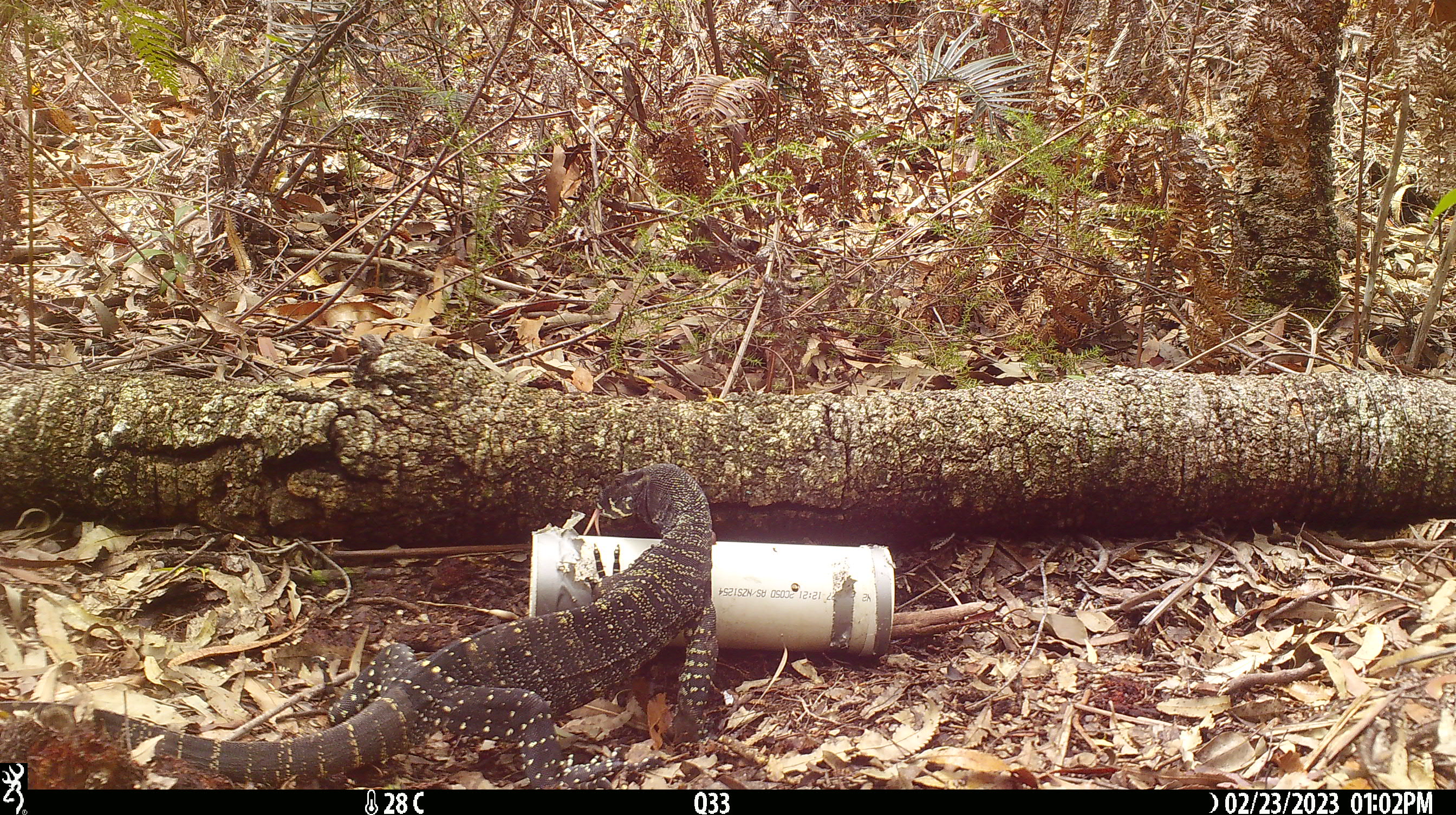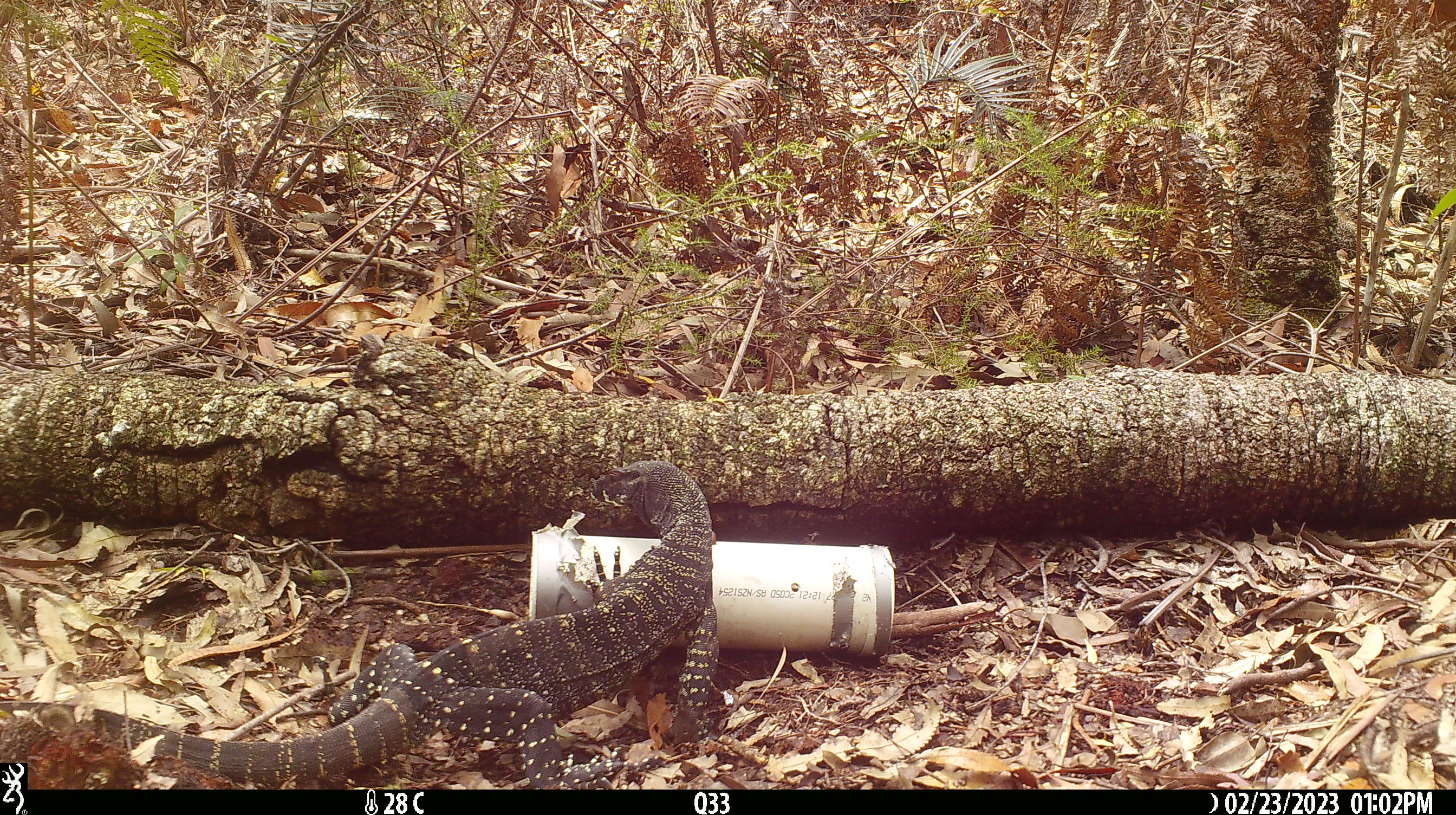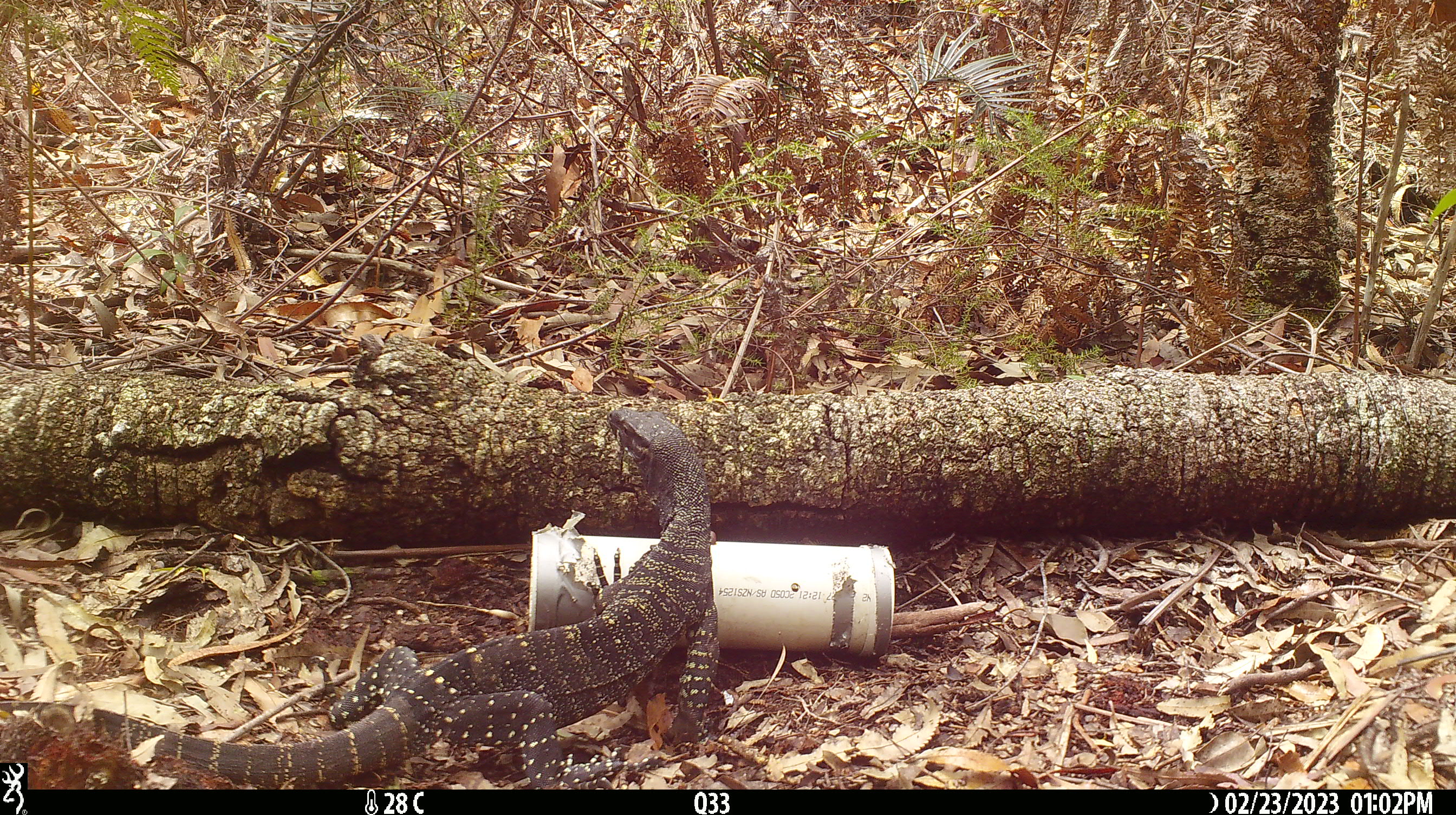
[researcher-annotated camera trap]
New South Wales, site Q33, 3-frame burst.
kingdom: Animalia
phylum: Chordata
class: Reptilia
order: Squamata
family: Varanidae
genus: Varanus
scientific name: Varanus varius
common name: lace monitor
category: goanna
Goanna (lace monitor) (Varanus varius).